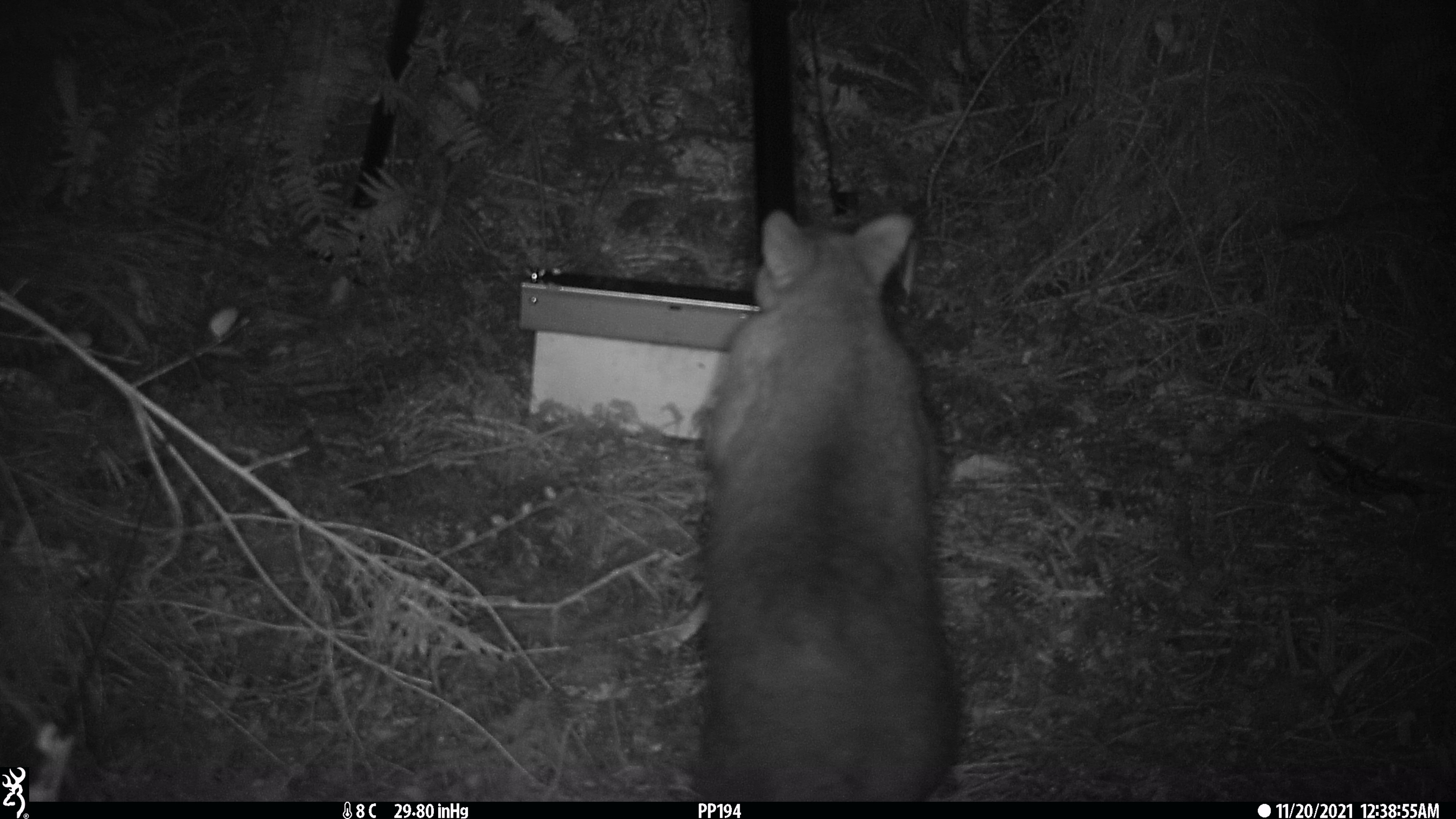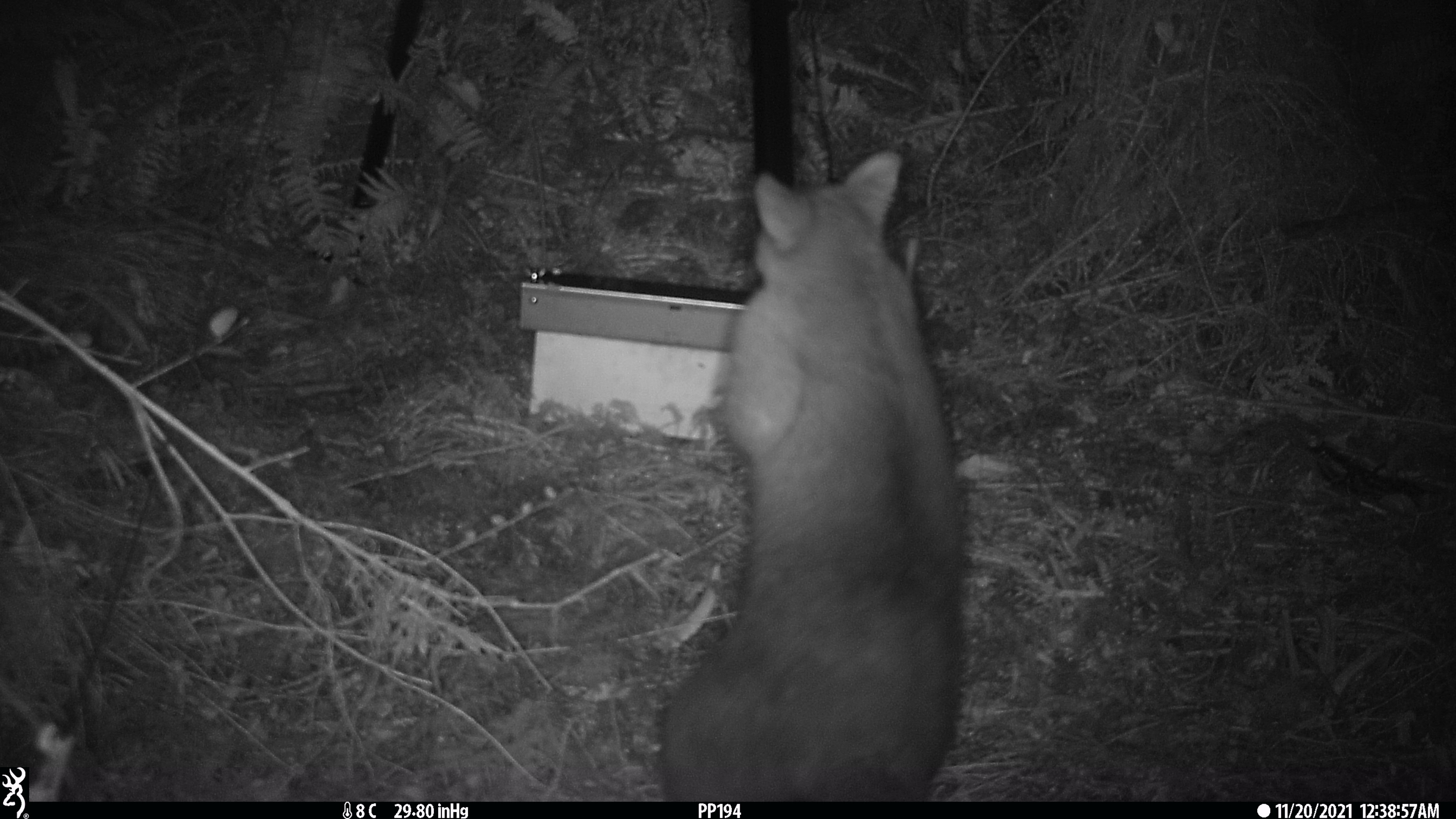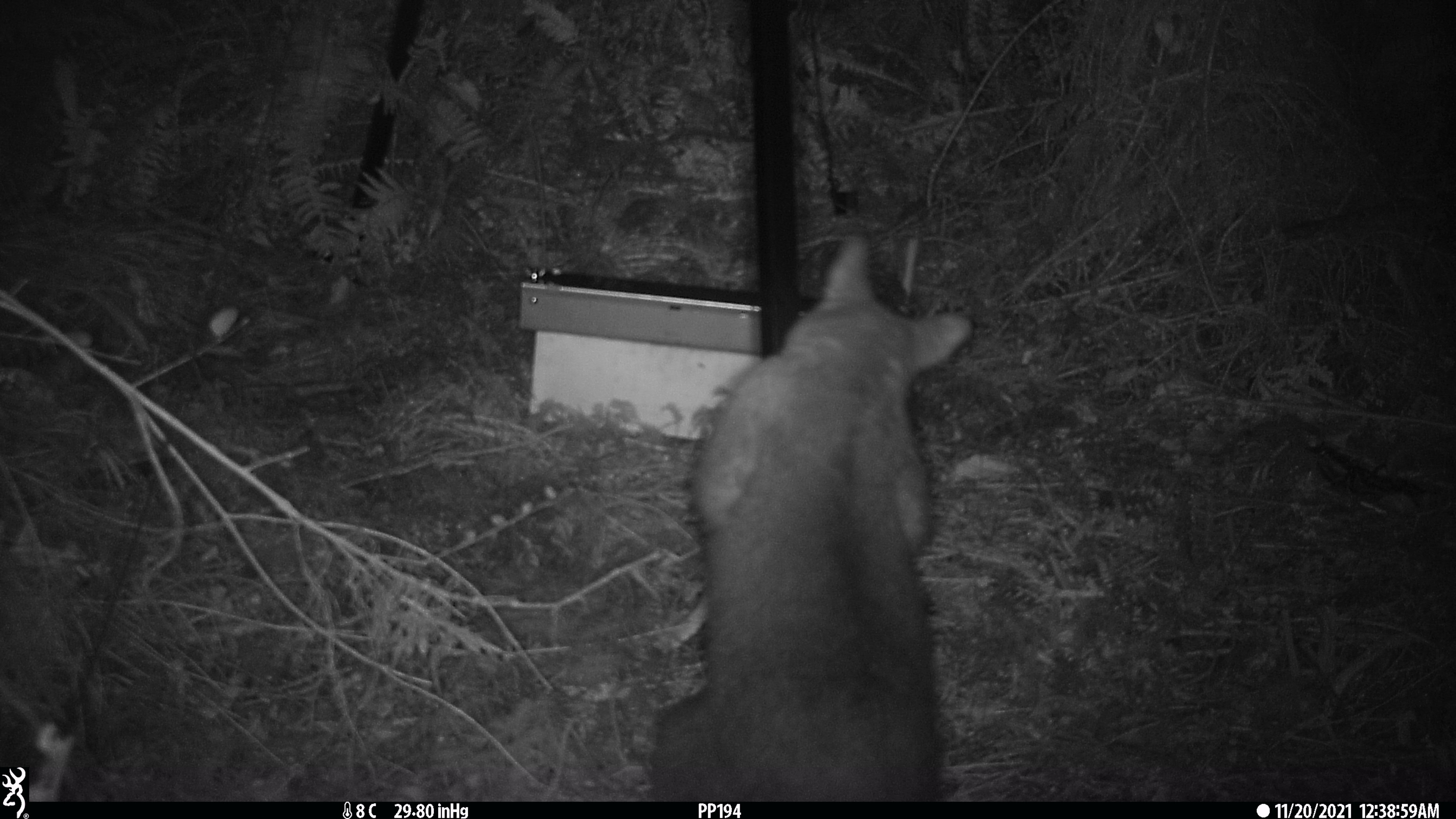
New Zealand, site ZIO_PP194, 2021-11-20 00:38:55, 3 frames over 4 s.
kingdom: Animalia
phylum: Chordata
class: Mammalia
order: Diprotodontia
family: Phalangeridae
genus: Trichosurus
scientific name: Trichosurus vulpecula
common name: common brushtail possum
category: possum